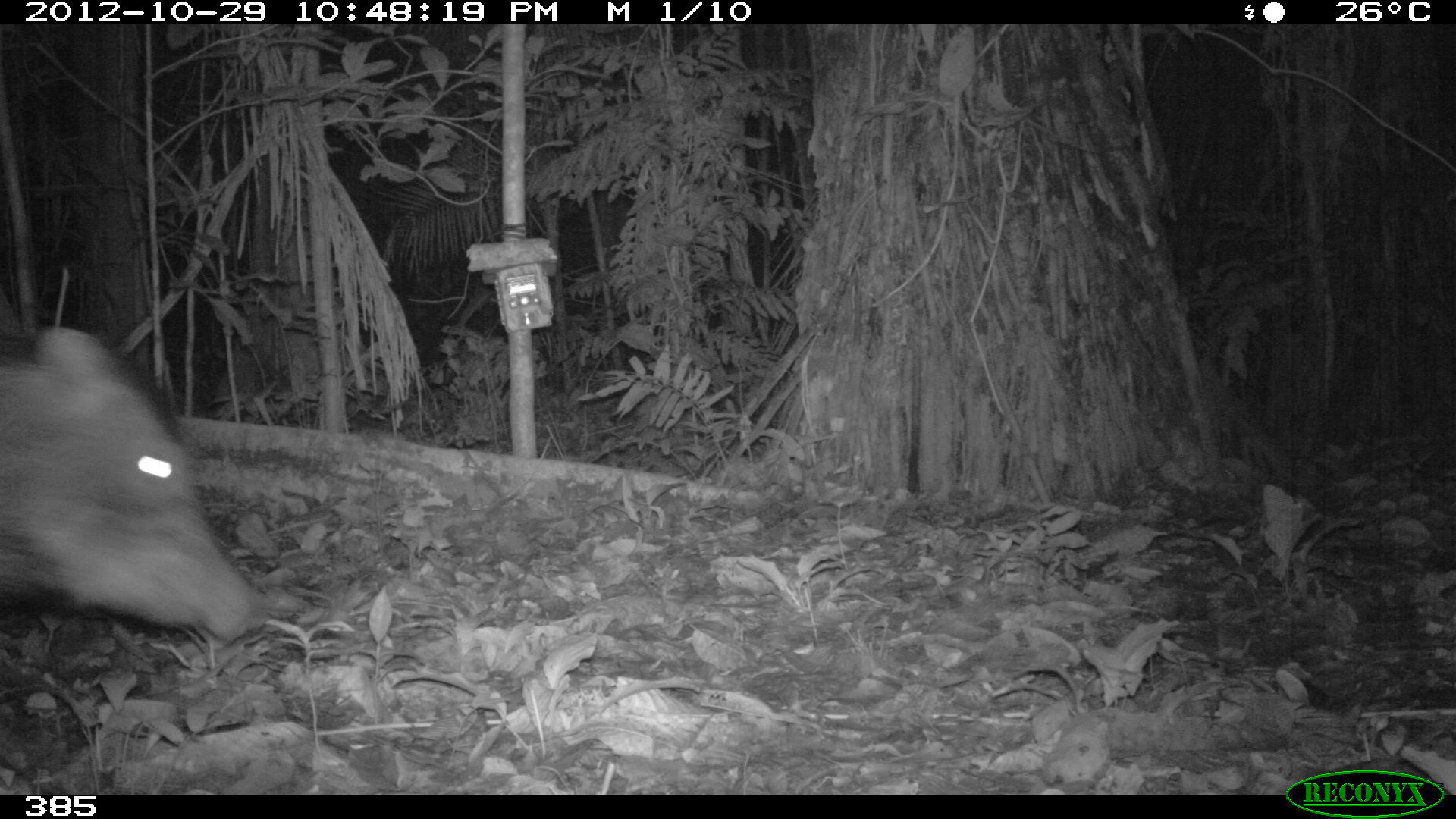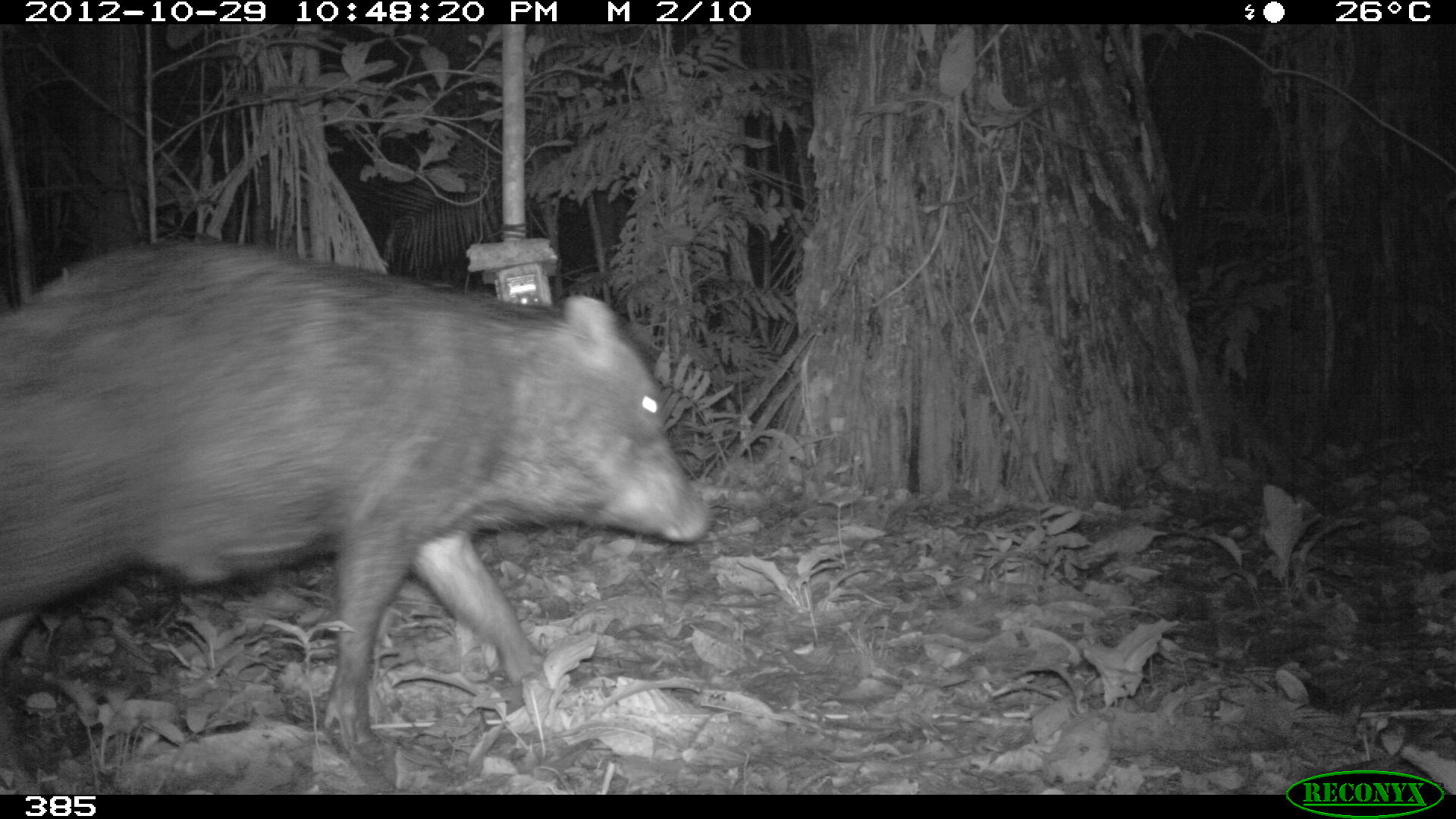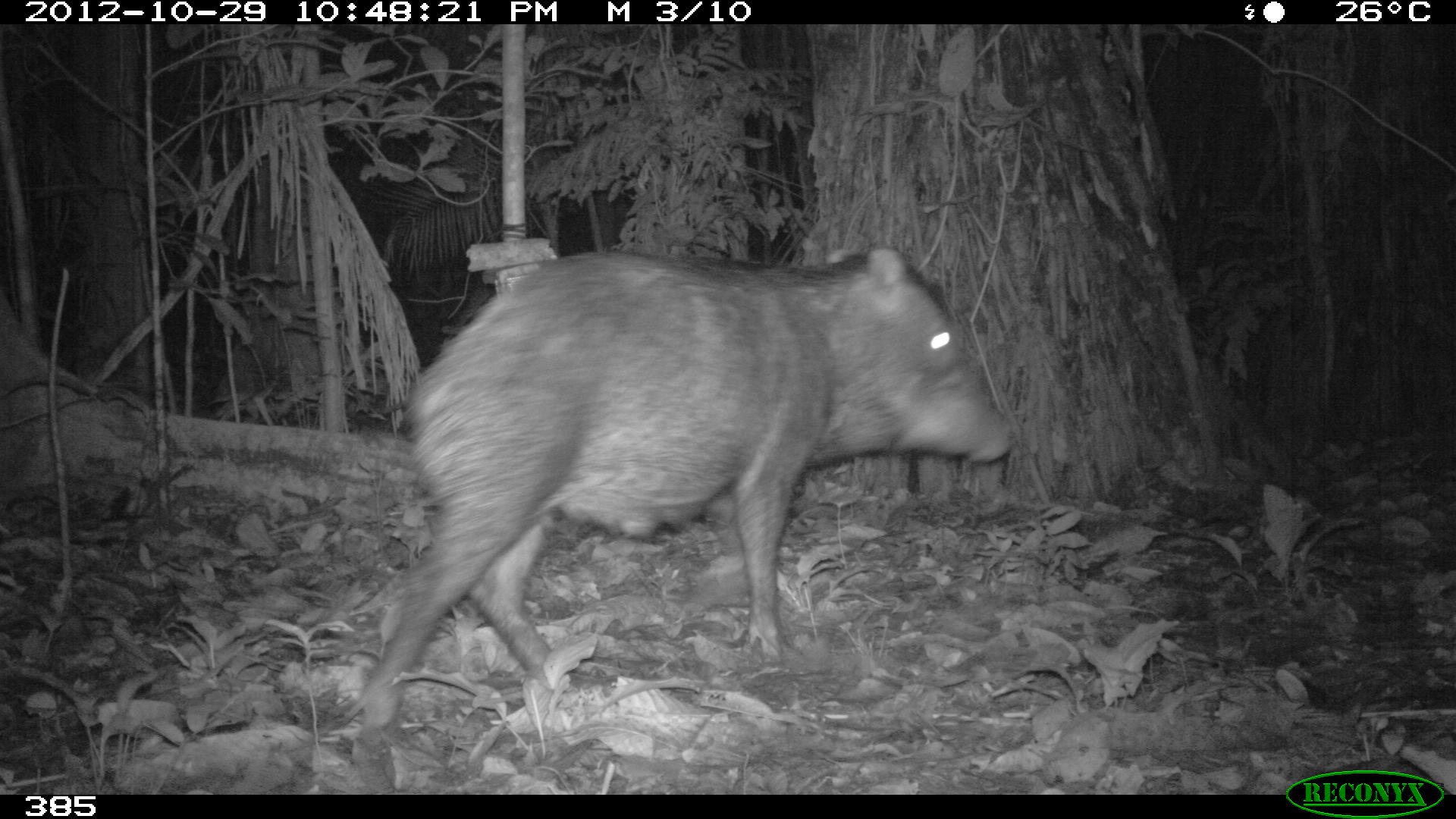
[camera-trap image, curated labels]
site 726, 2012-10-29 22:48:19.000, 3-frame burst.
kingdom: Animalia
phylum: Chordata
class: Mammalia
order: Artiodactyla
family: Tayassuidae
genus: Tayassu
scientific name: Tayassu pecari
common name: white-lipped peccary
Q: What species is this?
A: Tayassu pecari (white-lipped peccary).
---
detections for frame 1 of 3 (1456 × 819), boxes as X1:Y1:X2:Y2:
tayassu pecari: 0:323:273:641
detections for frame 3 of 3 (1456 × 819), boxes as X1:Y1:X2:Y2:
tayassu pecari: 352:241:1013:730